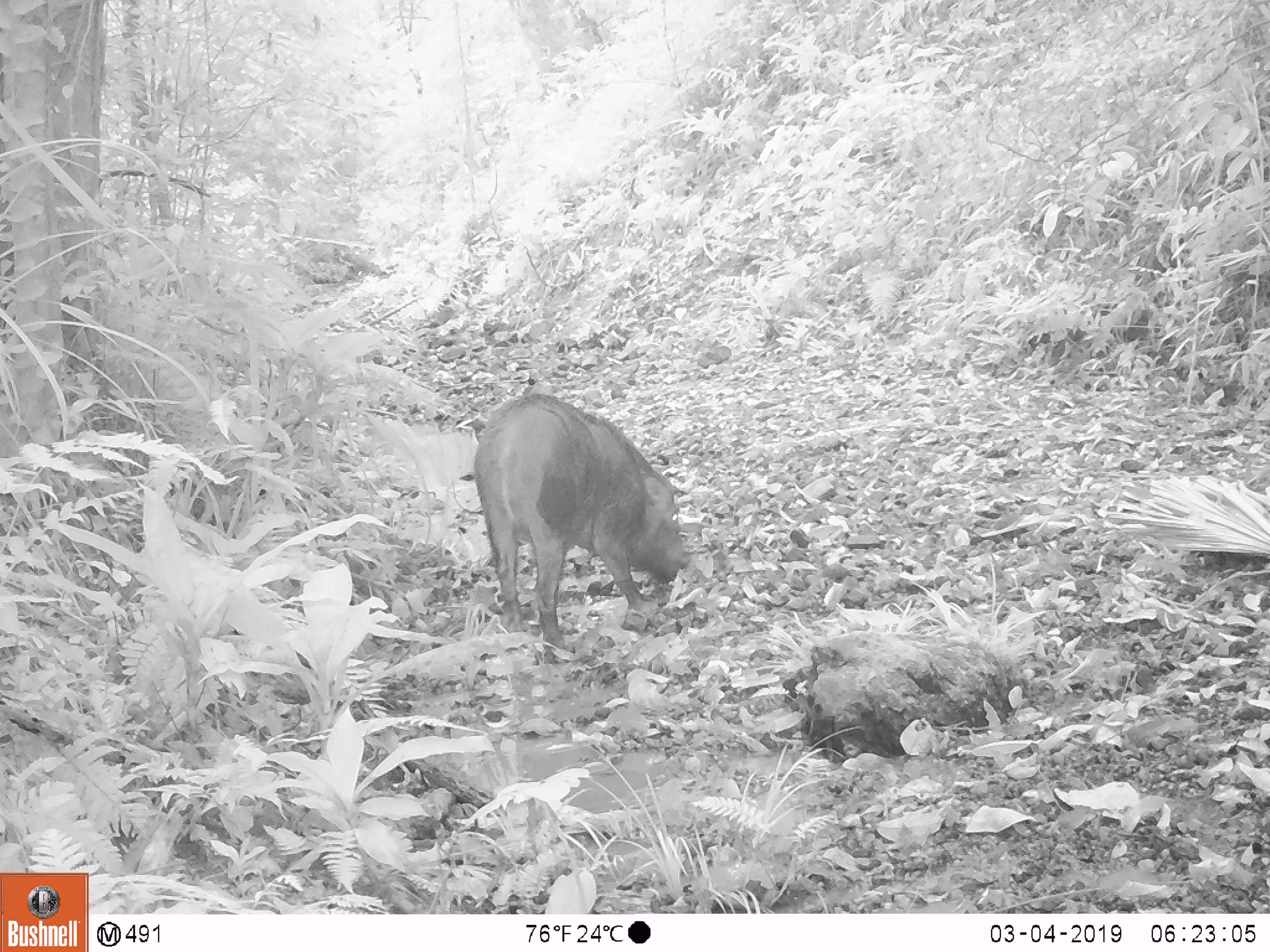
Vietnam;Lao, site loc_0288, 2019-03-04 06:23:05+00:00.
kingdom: Animalia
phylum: Chordata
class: Mammalia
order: Artiodactyla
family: Suidae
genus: Sus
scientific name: Sus scrofa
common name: eurasian wild pig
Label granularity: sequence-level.